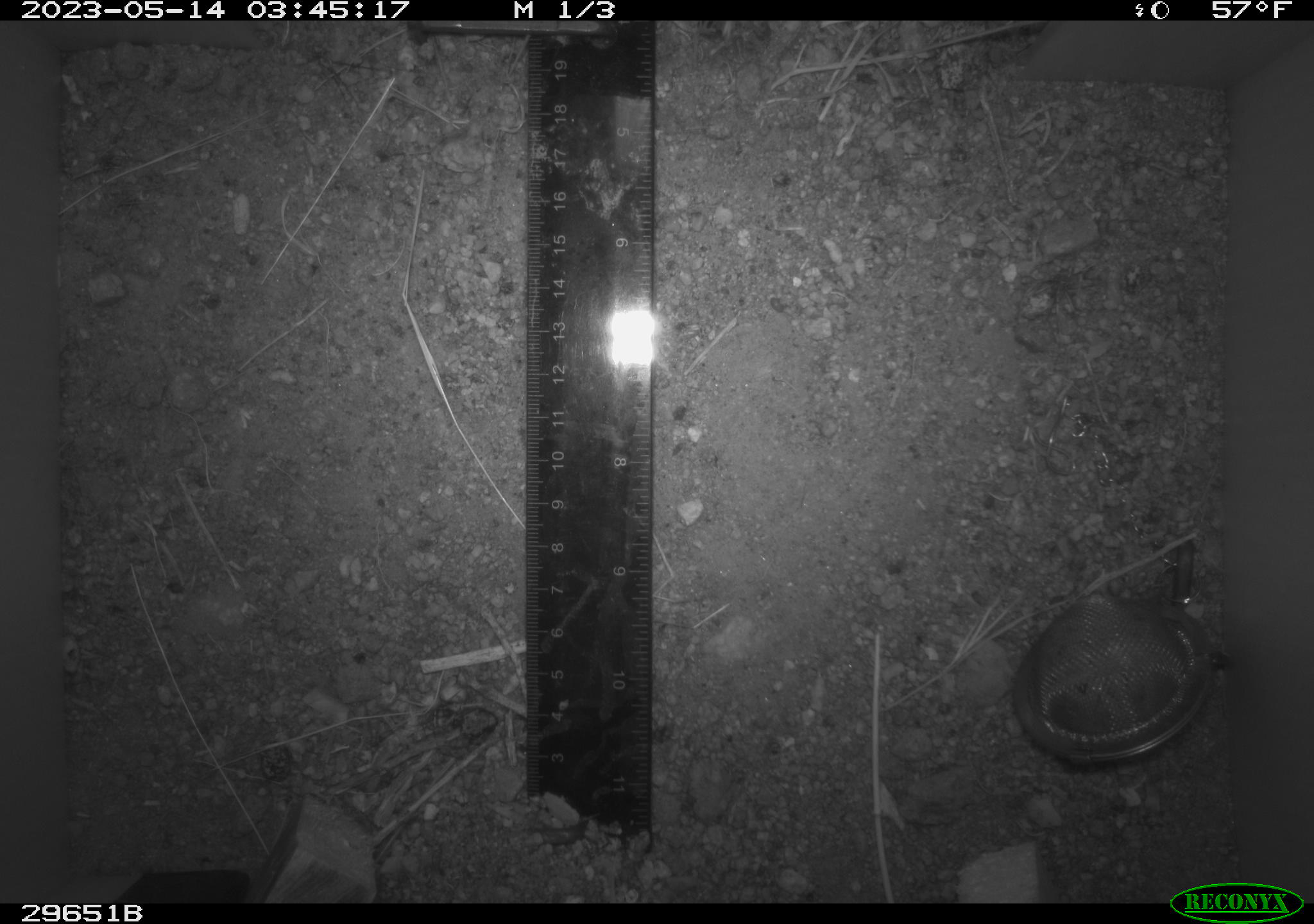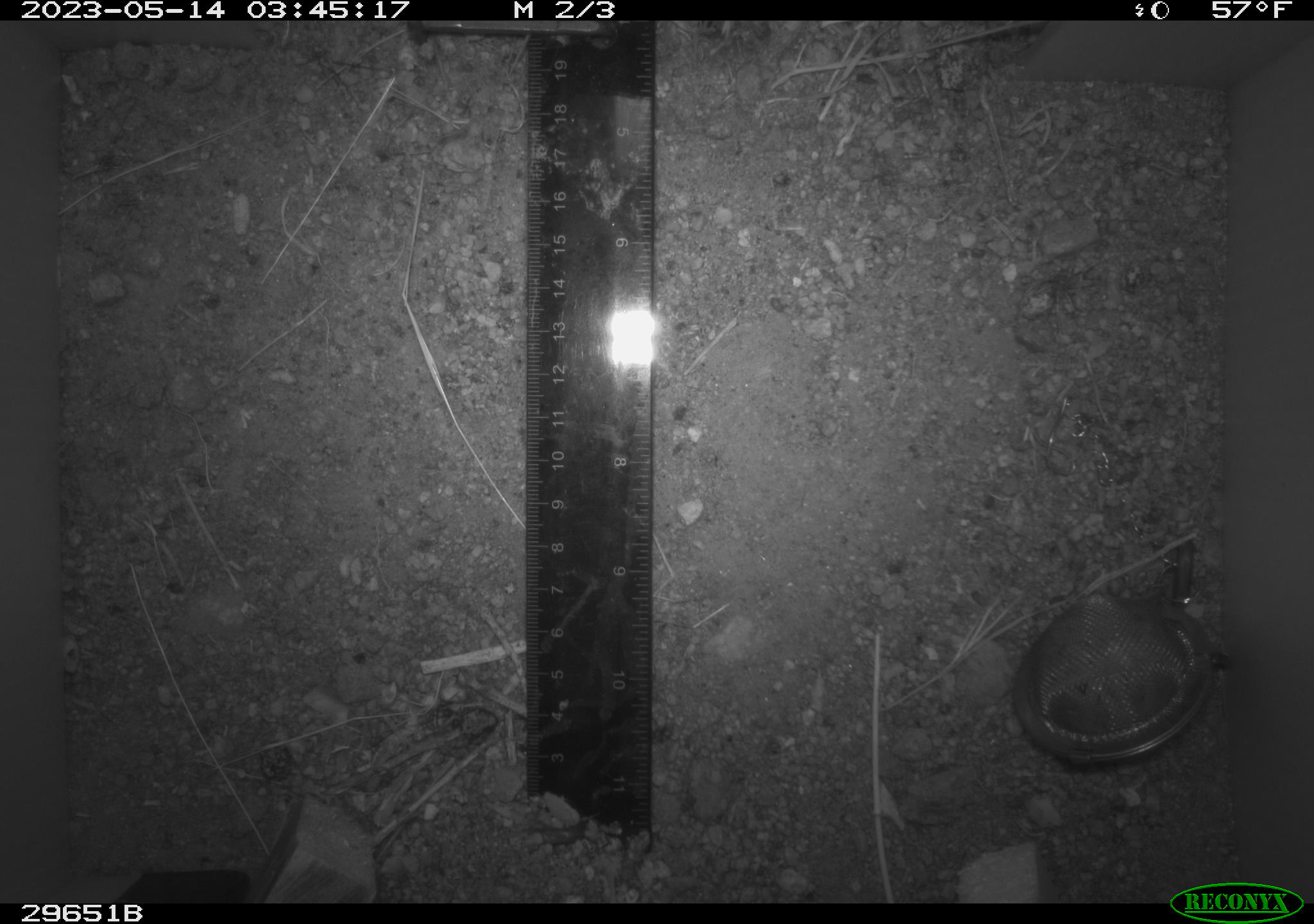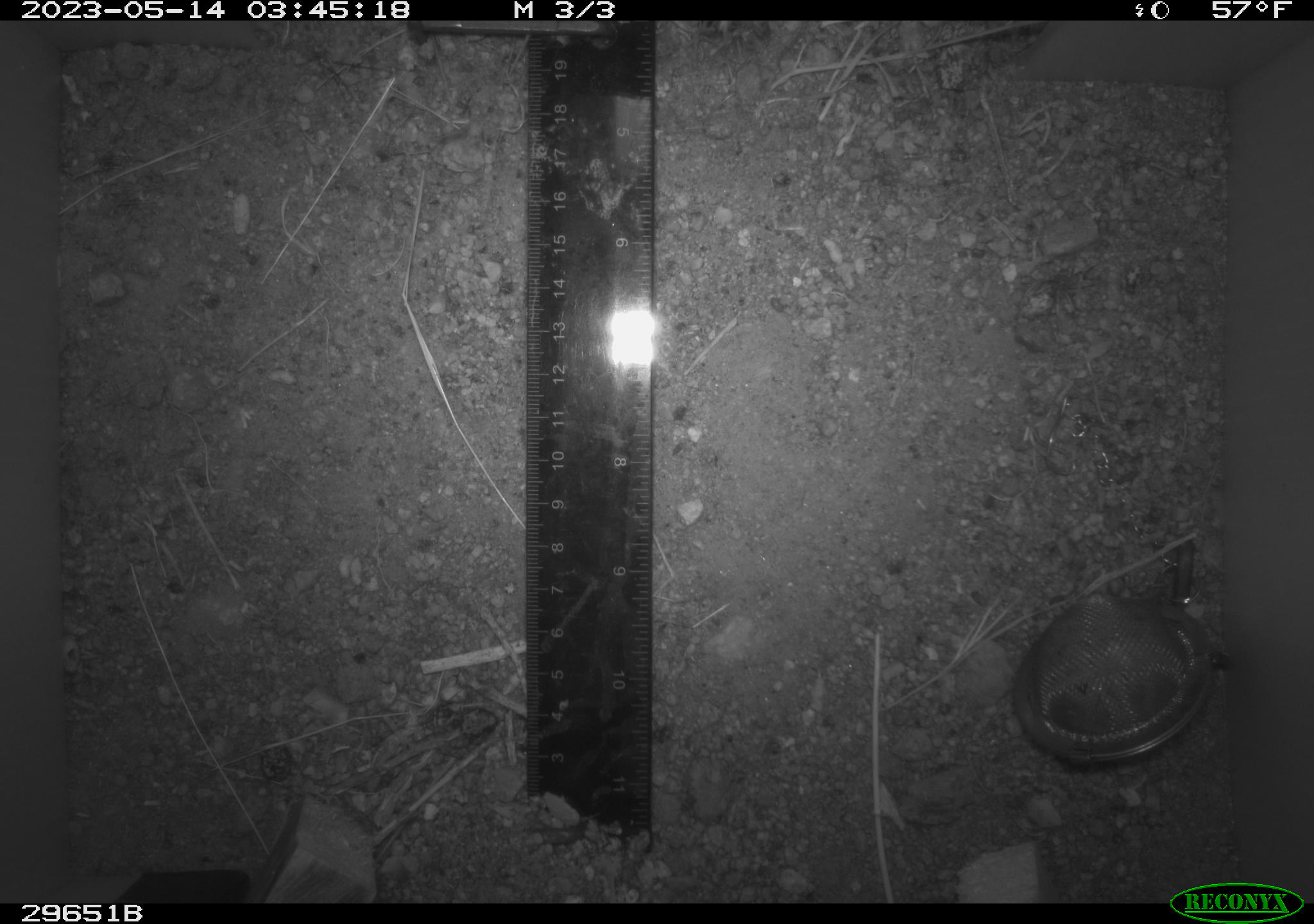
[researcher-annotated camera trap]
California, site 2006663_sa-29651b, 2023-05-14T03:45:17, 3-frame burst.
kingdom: Animalia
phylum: Chordata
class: Mammalia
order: Rodentia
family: Cricetidae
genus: Neotoma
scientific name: Neotoma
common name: pack rat or woodrat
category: neotoma species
Neotoma species (pack rat or woodrat) (Neotoma).